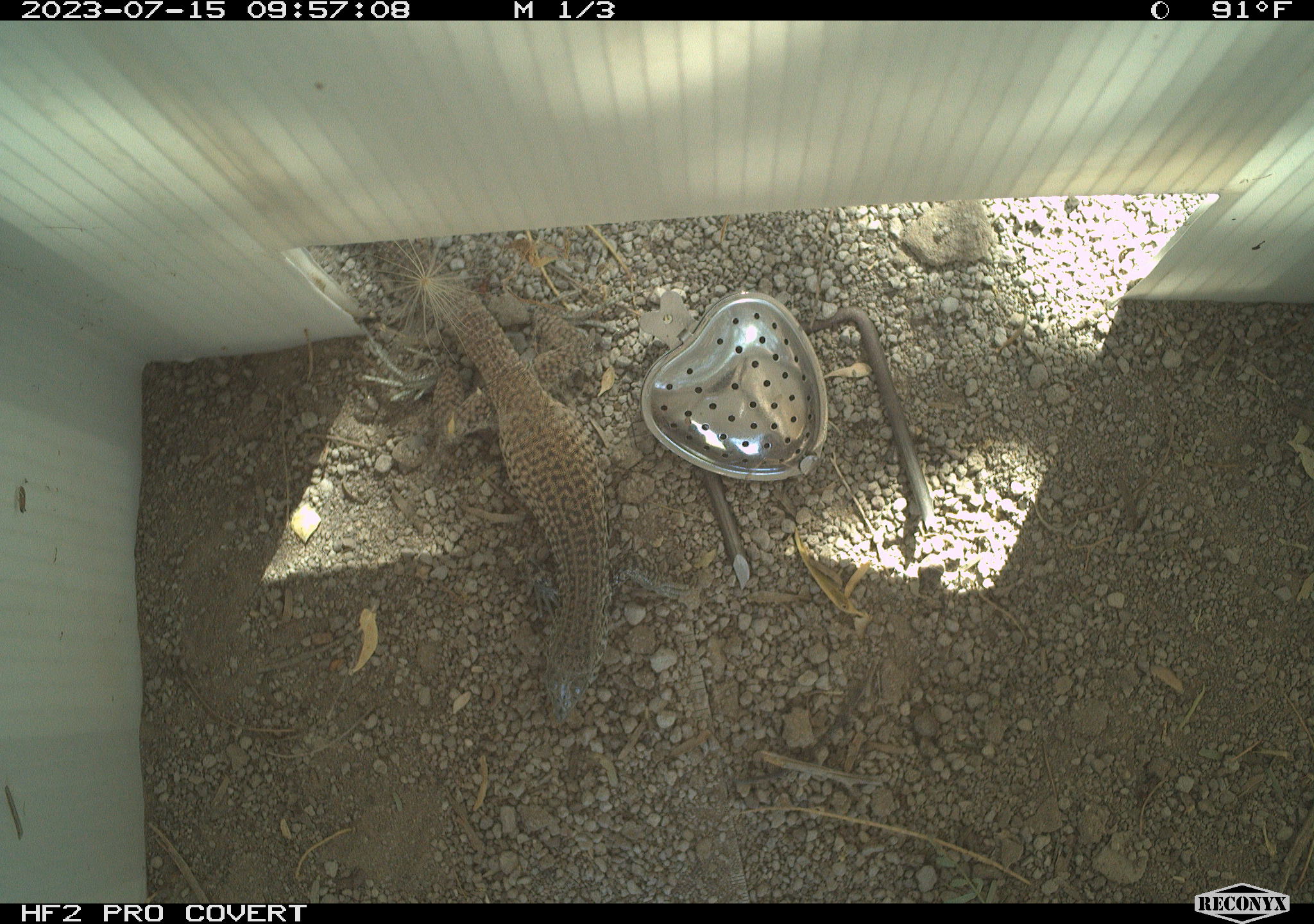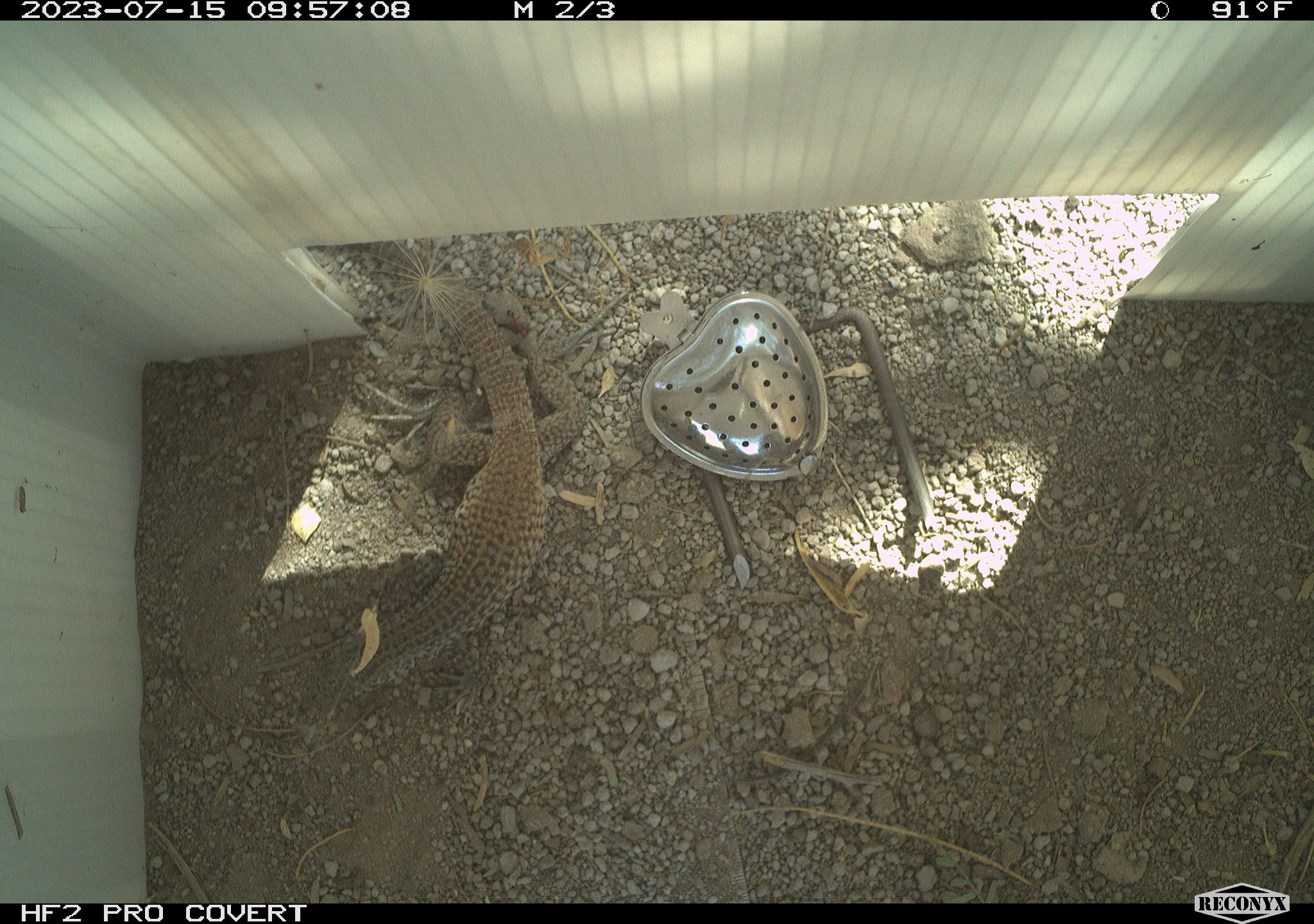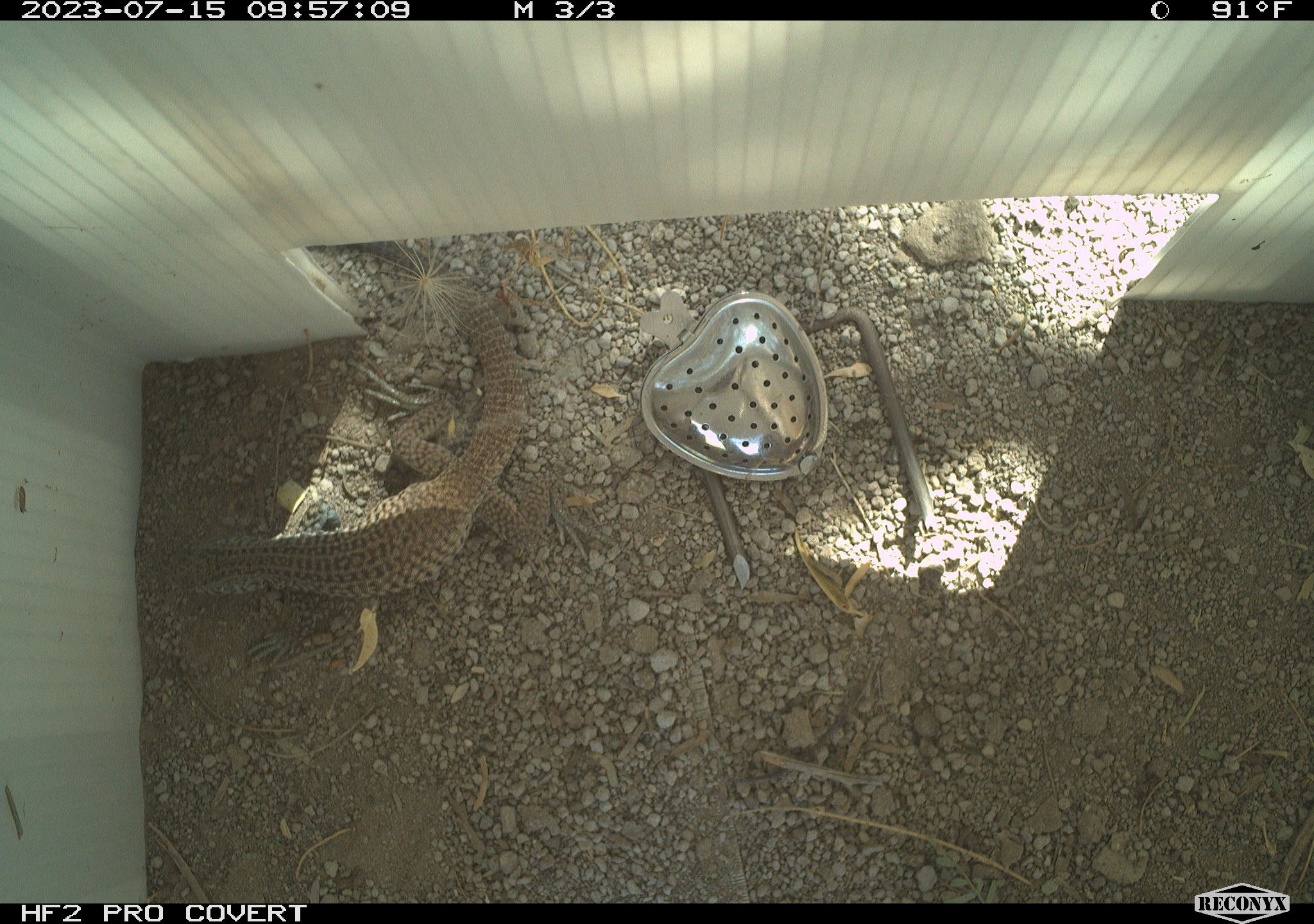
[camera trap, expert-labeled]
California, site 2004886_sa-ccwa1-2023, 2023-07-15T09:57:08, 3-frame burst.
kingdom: Animalia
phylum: Chordata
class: Reptilia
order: Squamata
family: Teiidae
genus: Aspidoscelis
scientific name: Aspidoscelis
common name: whiptail lizards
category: aspidoscelis species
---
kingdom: Animalia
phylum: Chordata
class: Reptilia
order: Squamata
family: Teiidae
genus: Aspidoscelis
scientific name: Aspidoscelis tigris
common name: western whiptail